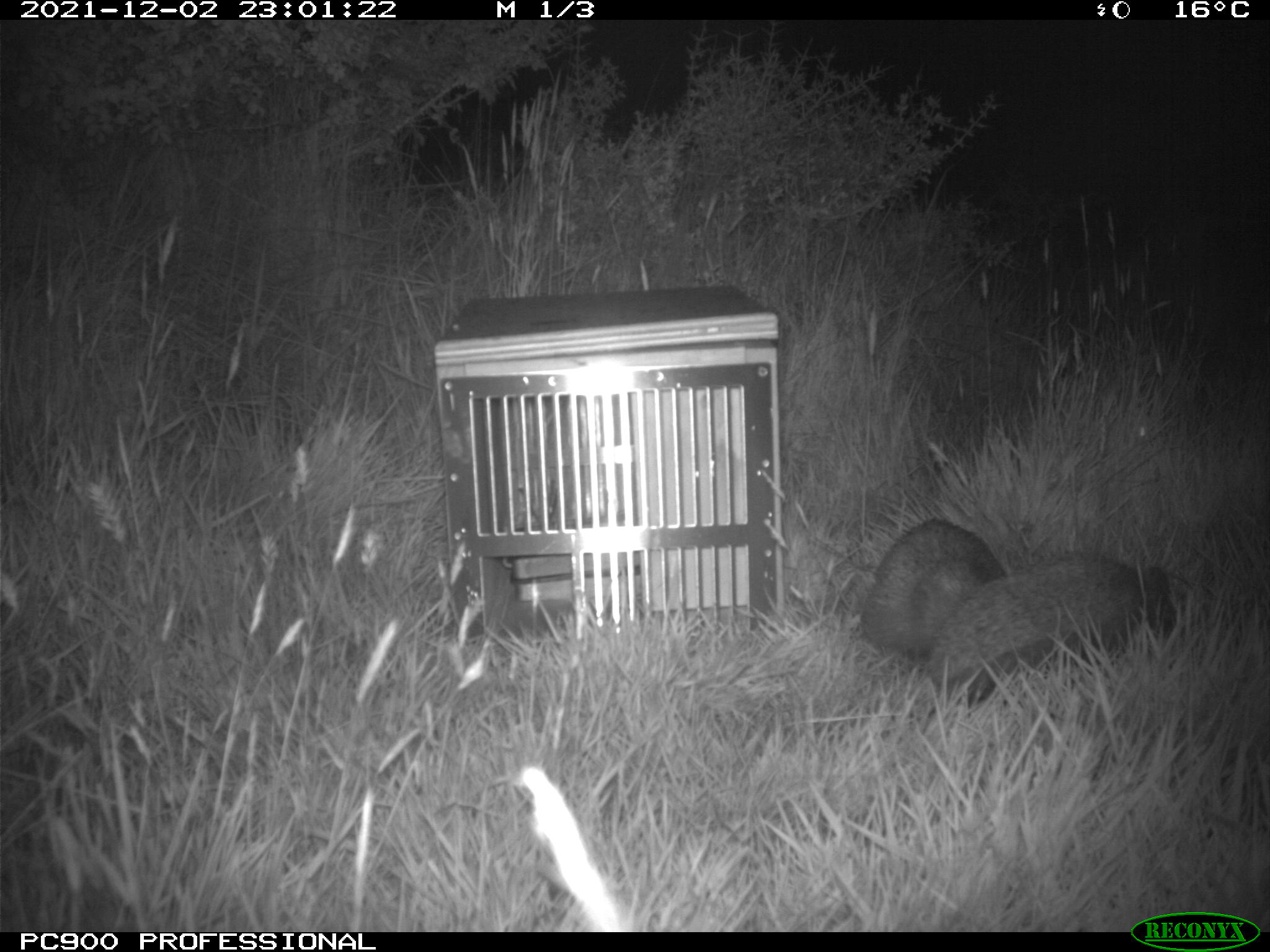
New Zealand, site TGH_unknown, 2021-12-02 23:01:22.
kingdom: Animalia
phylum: Chordata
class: Mammalia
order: Eulipotyphla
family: Erinaceidae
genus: Erinaceus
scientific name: Erinaceus europaeus europaeus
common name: european hedgehog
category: hedgehog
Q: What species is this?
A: Hedgehog (european hedgehog) (Erinaceus europaeus europaeus).